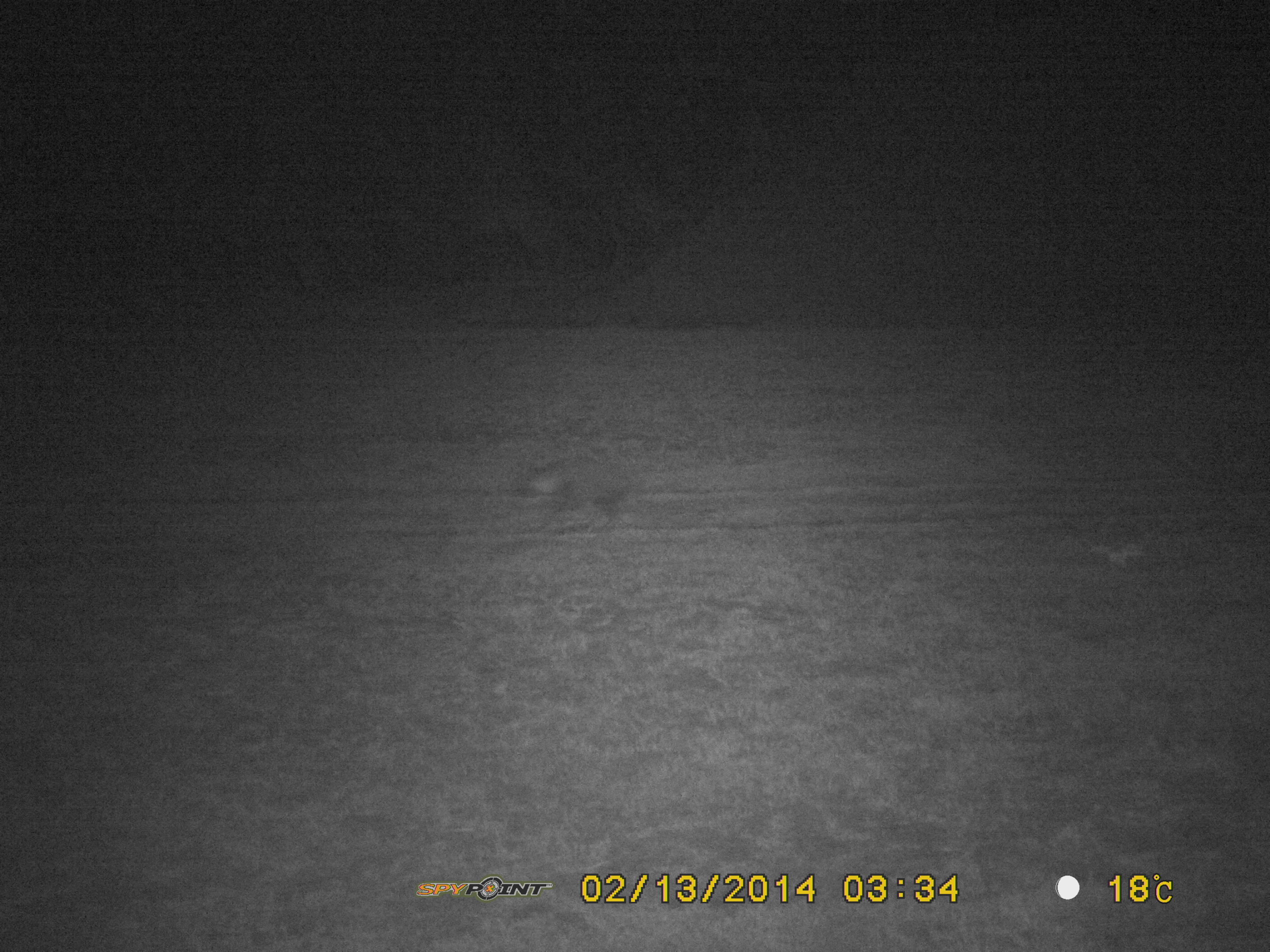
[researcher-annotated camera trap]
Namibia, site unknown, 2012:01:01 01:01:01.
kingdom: Animalia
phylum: Chordata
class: Mammalia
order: Carnivora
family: Hyaenidae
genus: Parahyaena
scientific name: Parahyaena brunnea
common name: brown hyena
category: hyaena brunnea